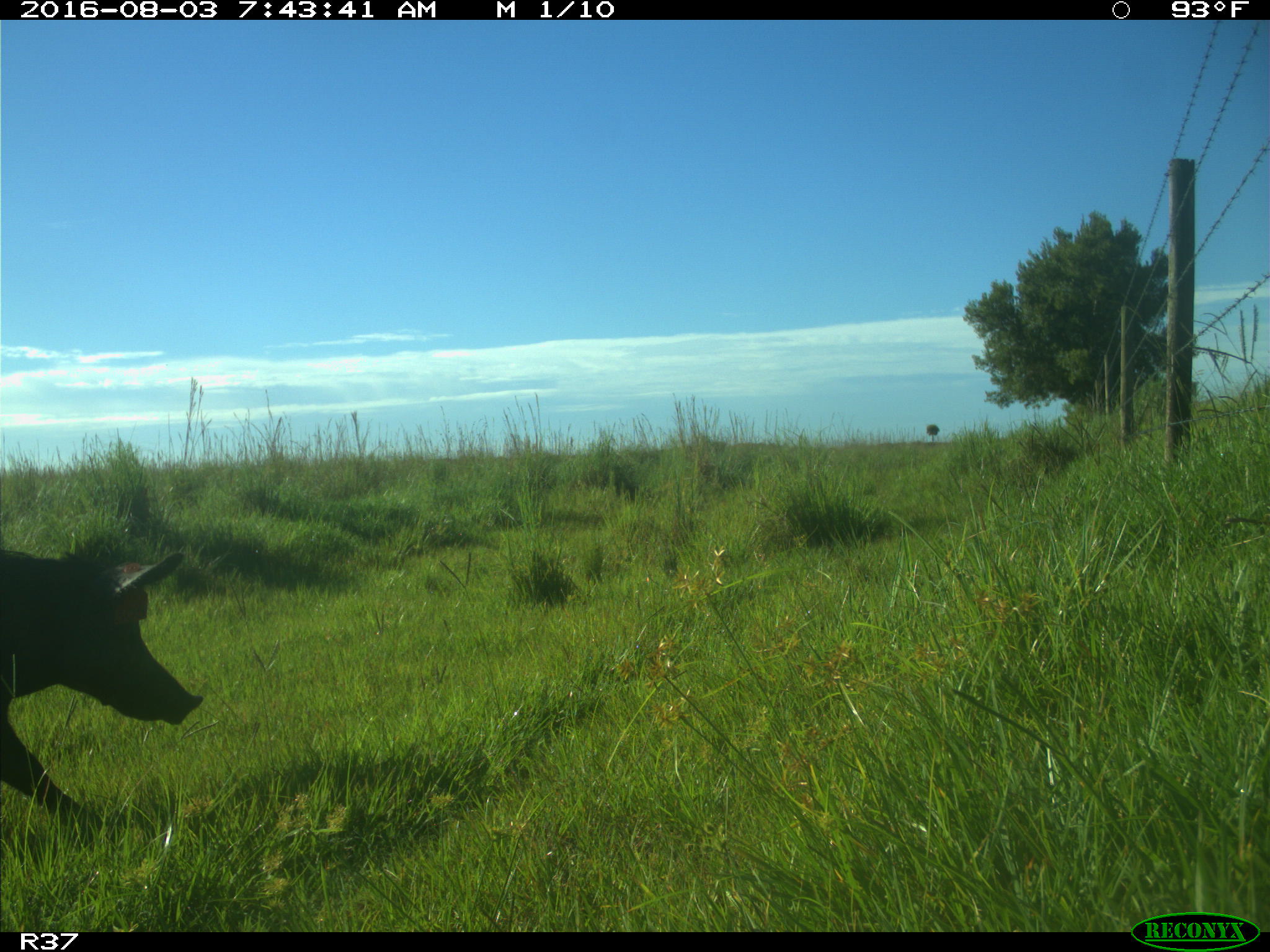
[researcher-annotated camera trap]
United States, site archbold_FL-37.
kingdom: Animalia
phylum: Chordata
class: Mammalia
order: Artiodactyla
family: Suidae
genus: Sus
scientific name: Sus scrofa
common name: wild boar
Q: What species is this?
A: Sus scrofa (wild boar).